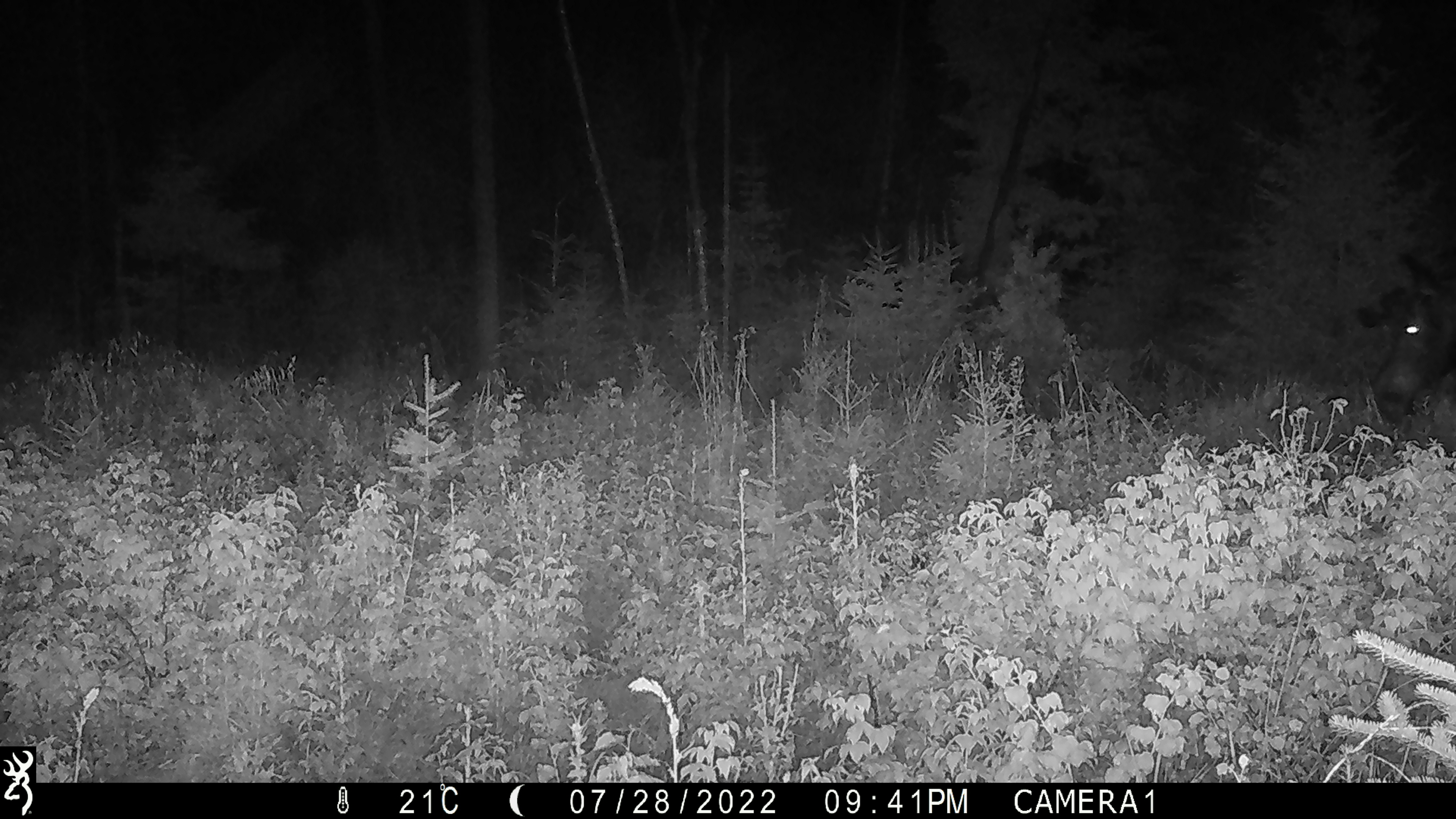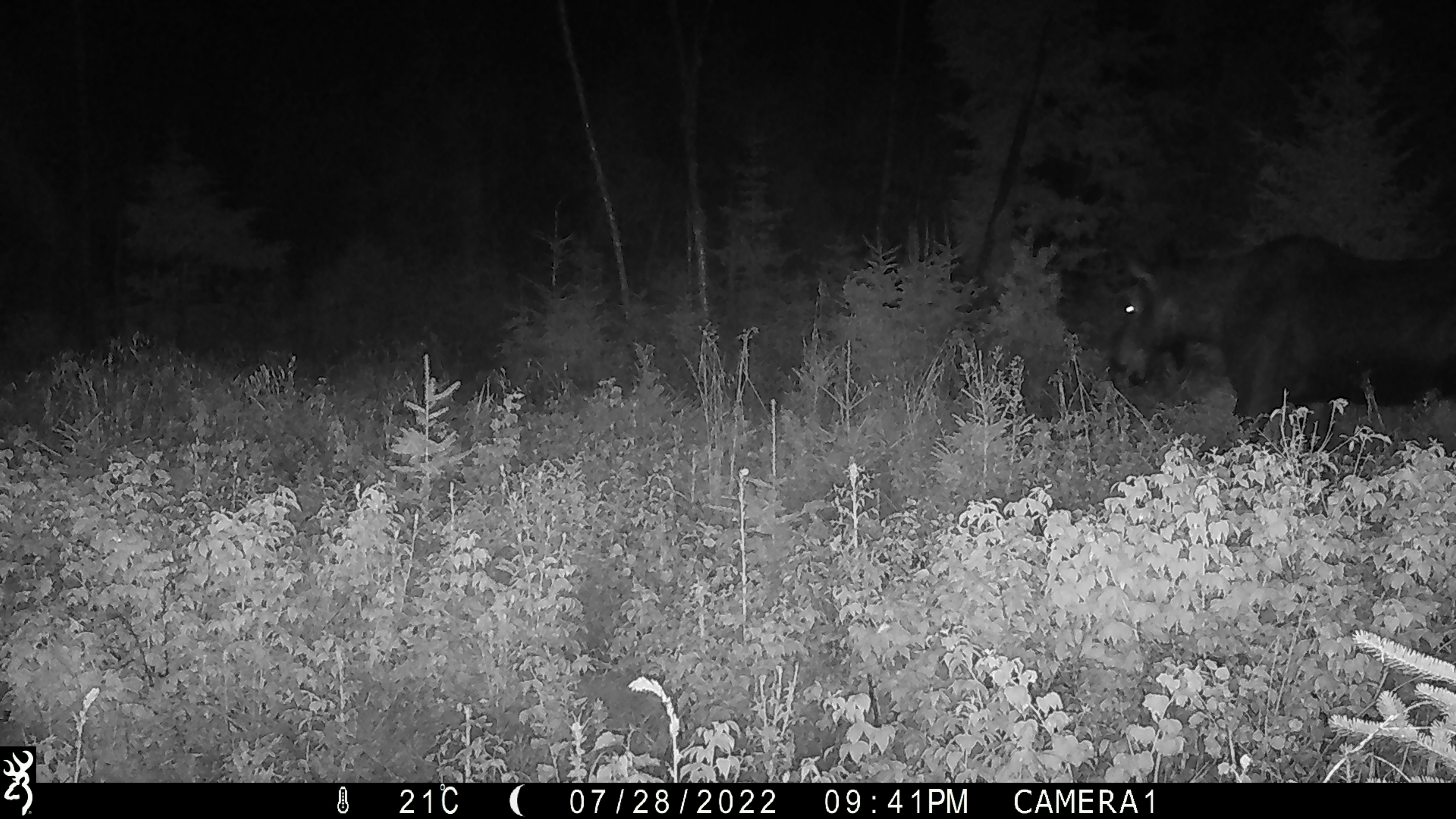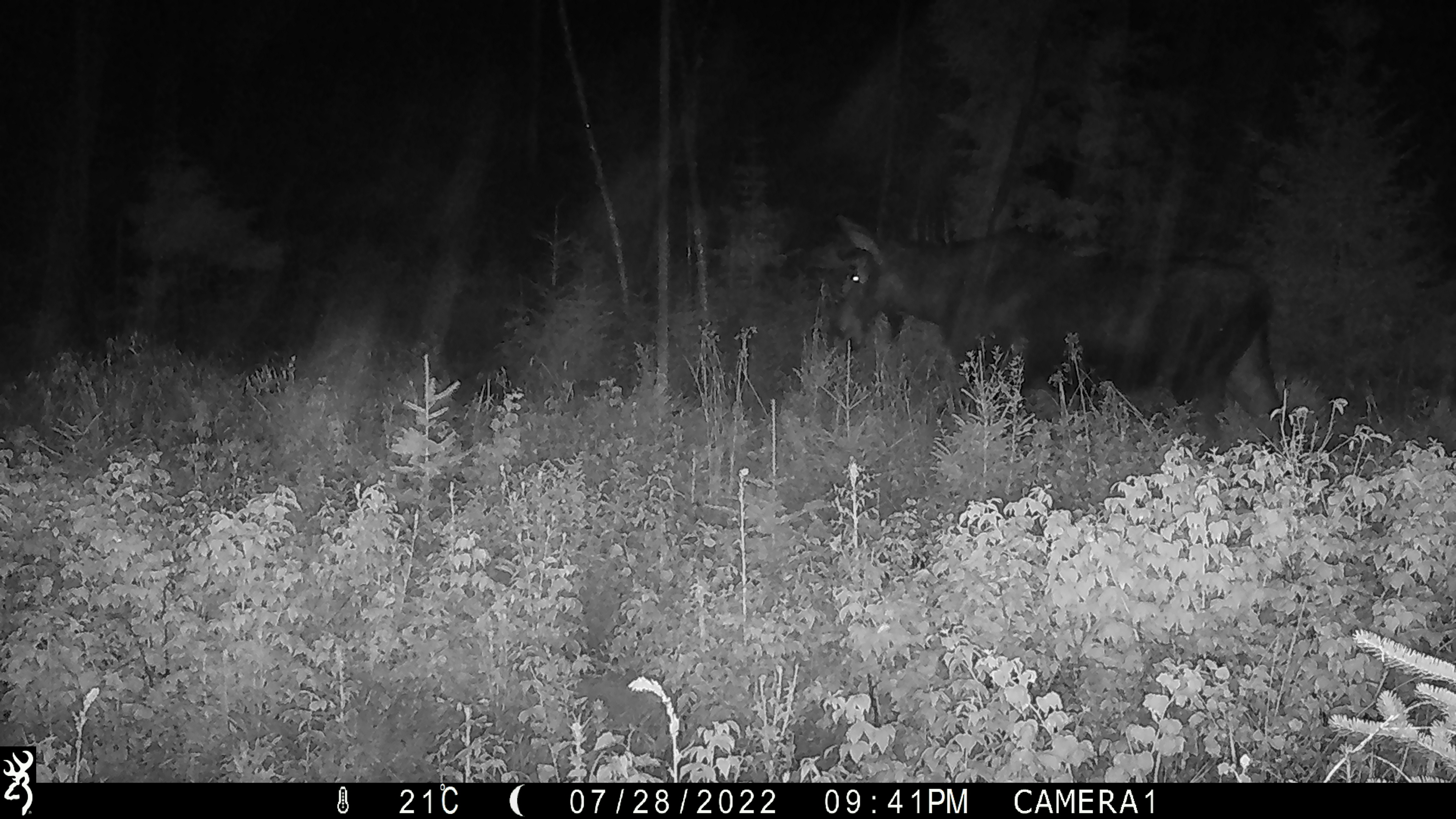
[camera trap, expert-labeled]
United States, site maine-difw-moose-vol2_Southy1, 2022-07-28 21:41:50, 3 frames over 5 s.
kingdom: Animalia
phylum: Chordata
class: Mammalia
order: Artiodactyla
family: Cervidae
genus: Alces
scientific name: Alces alces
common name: moose